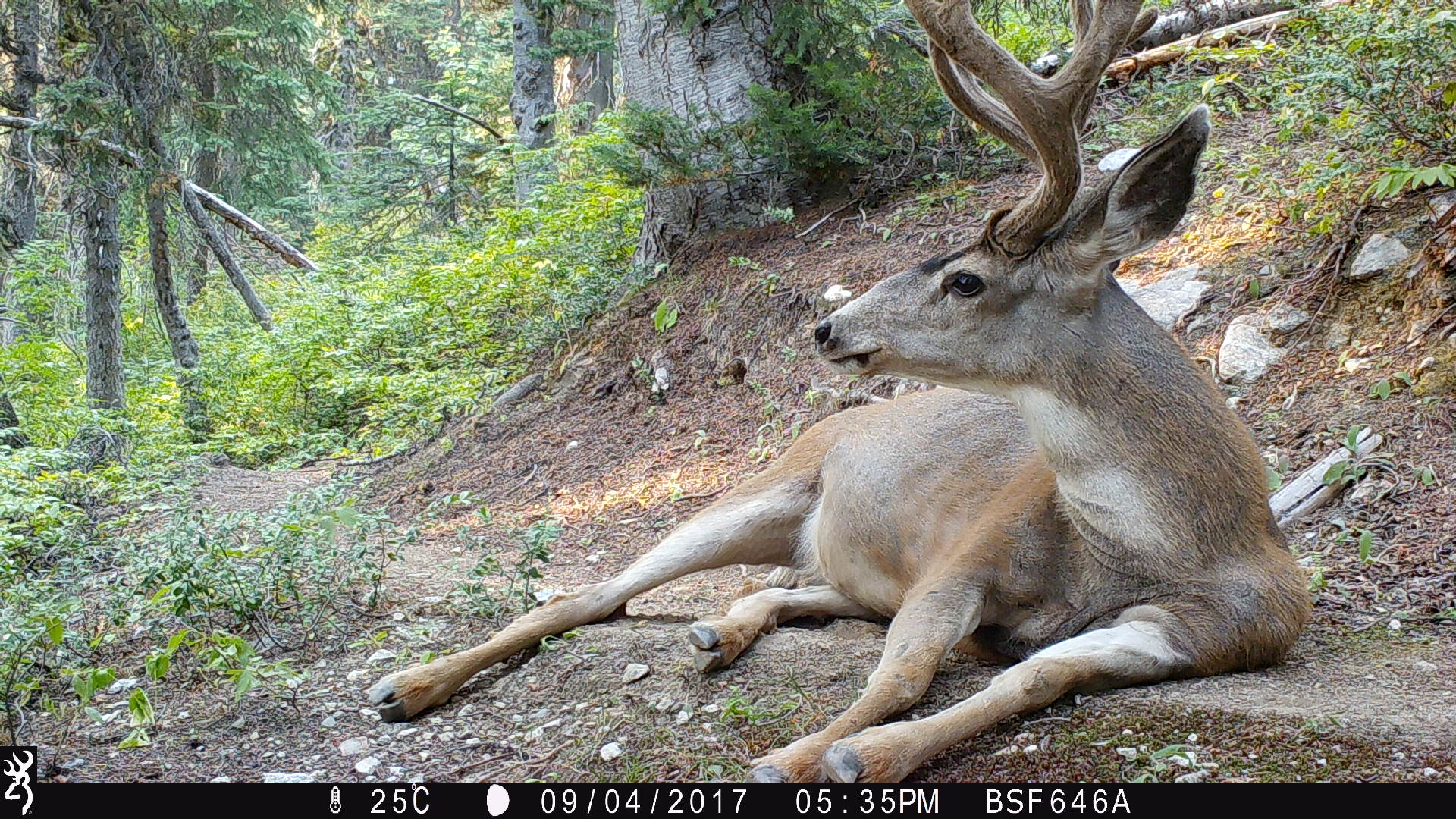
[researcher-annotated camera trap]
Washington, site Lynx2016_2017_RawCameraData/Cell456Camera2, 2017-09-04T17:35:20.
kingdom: Animalia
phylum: Chordata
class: Mammalia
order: Artiodactyla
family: Cervidae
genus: Odocoileus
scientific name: Odocoileus hemionus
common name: mule deer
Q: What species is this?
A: Odocoileus hemionus (mule deer).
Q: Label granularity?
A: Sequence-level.